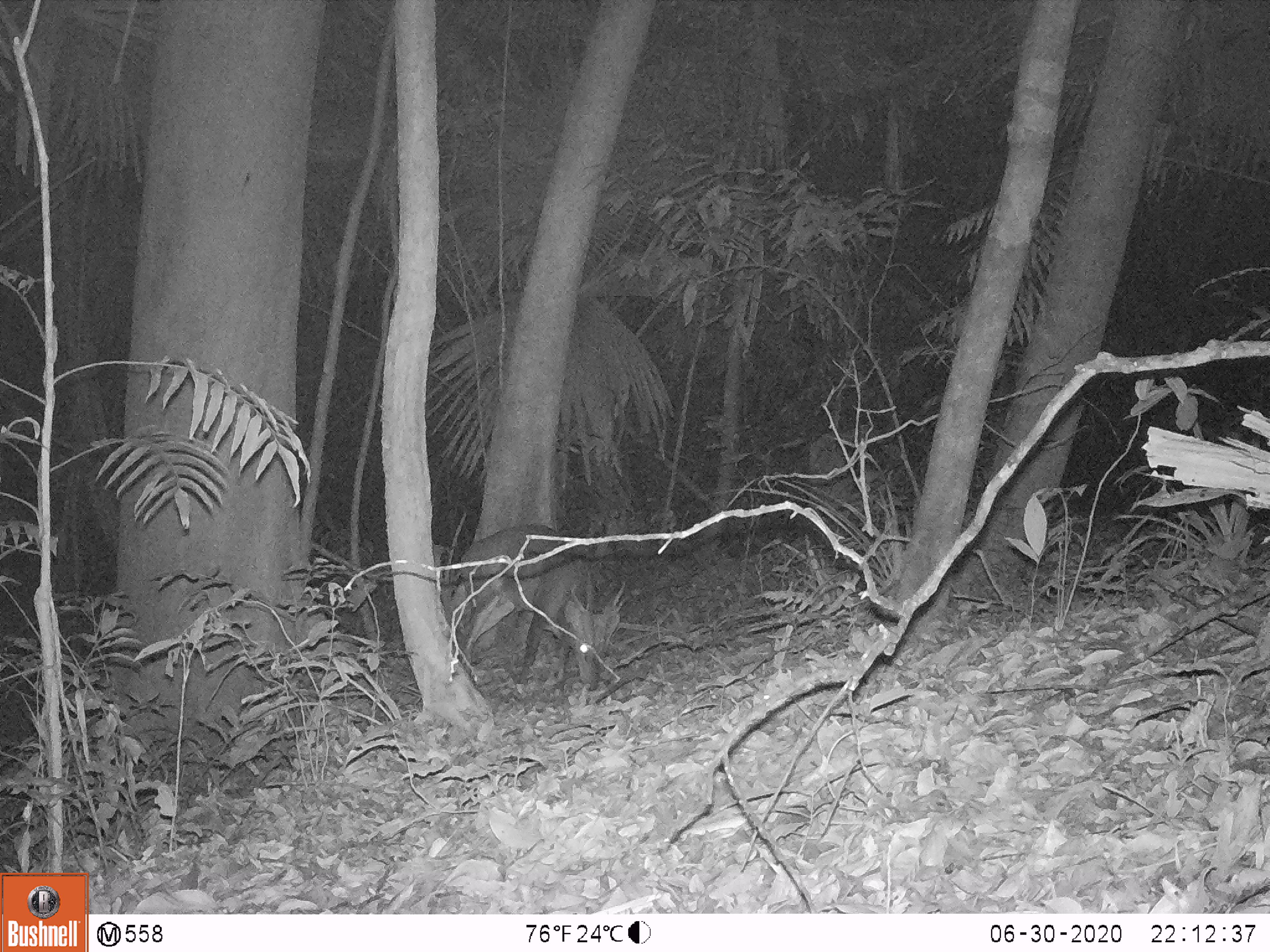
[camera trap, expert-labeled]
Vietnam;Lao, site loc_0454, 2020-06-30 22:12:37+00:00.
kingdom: Animalia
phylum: Chordata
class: Mammalia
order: Artiodactyla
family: Cervidae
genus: Muntiacus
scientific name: Muntiacus vuquangensis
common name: large-antlered muntjac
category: large antlered muntjac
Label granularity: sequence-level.